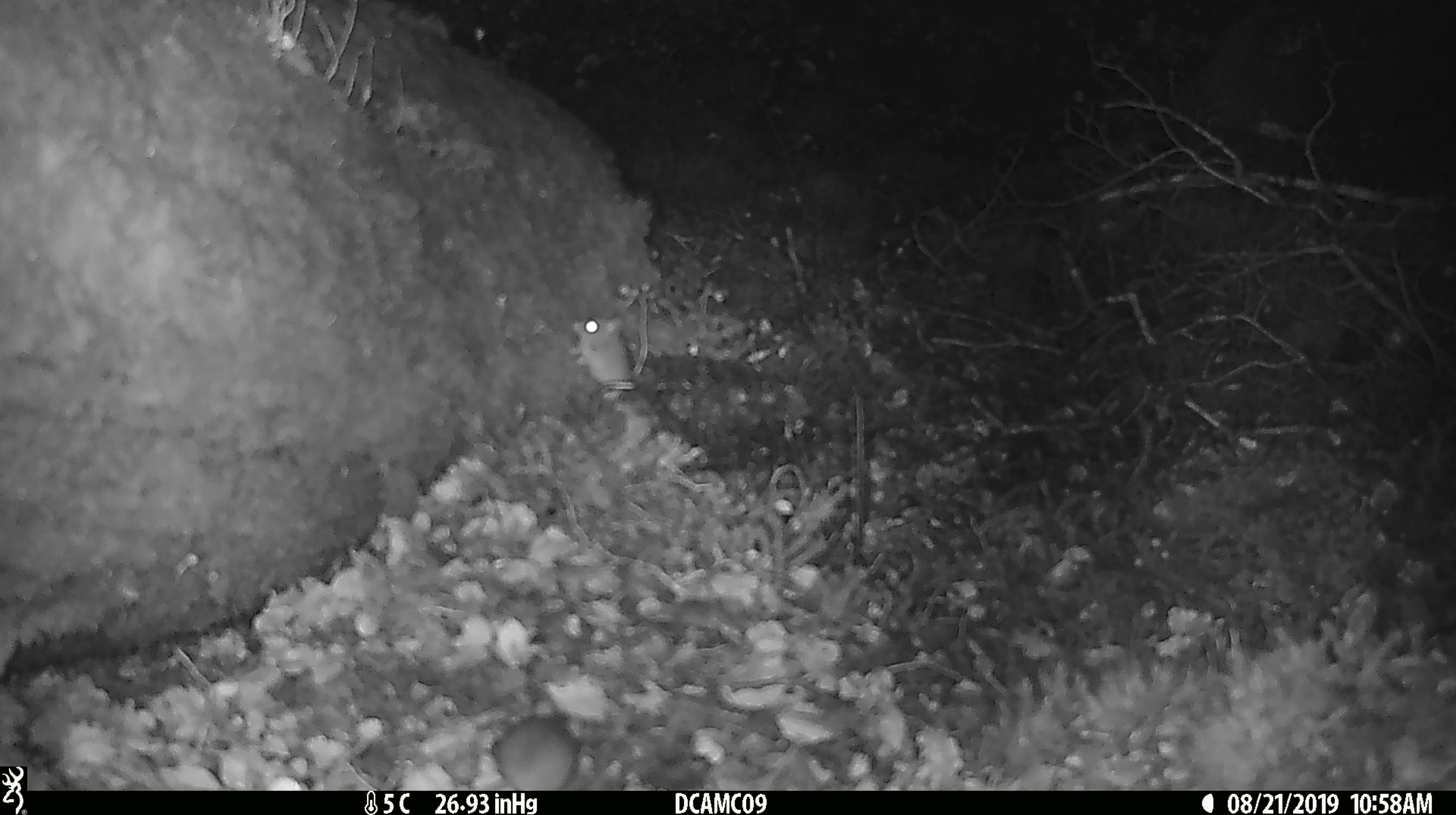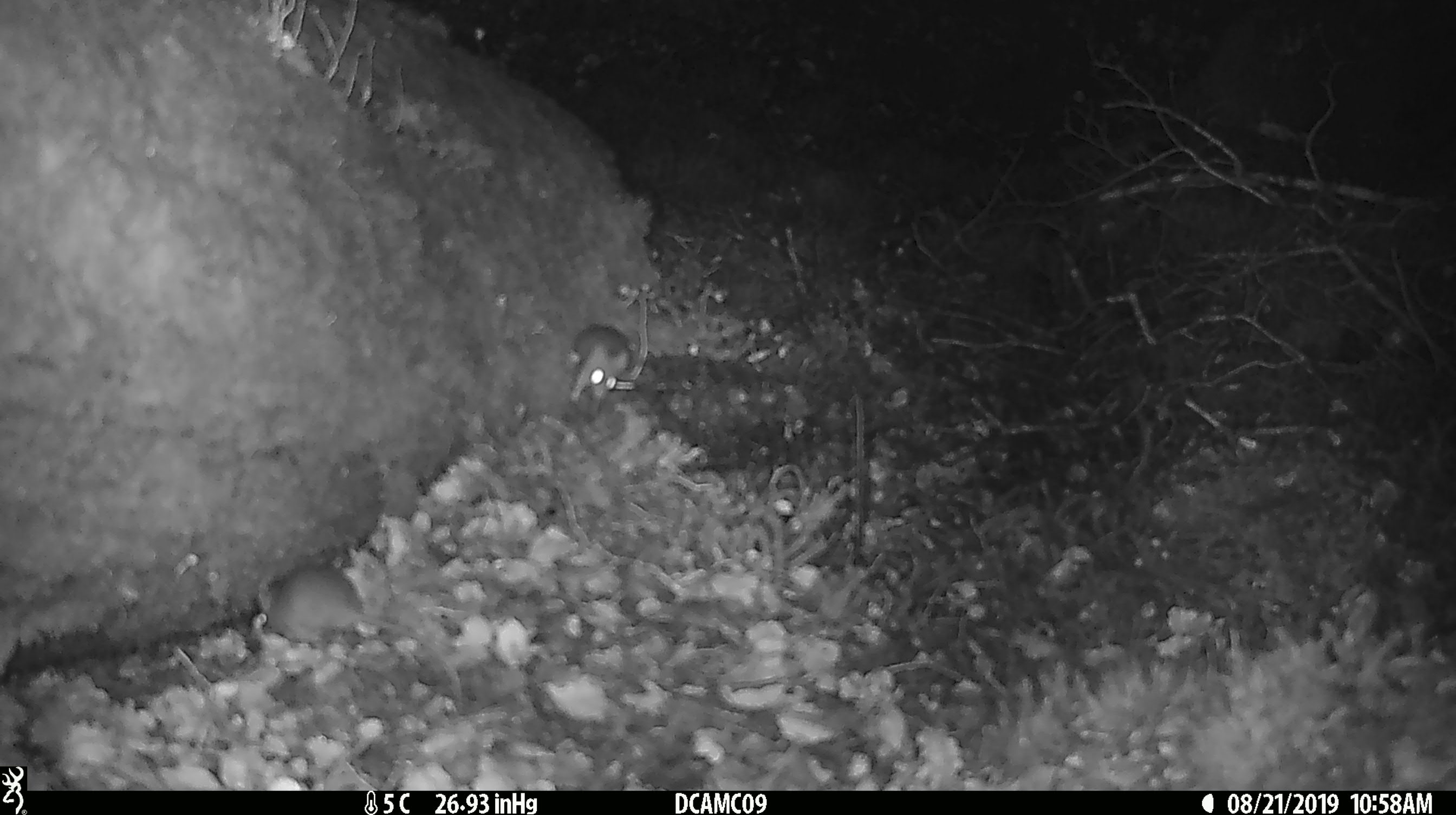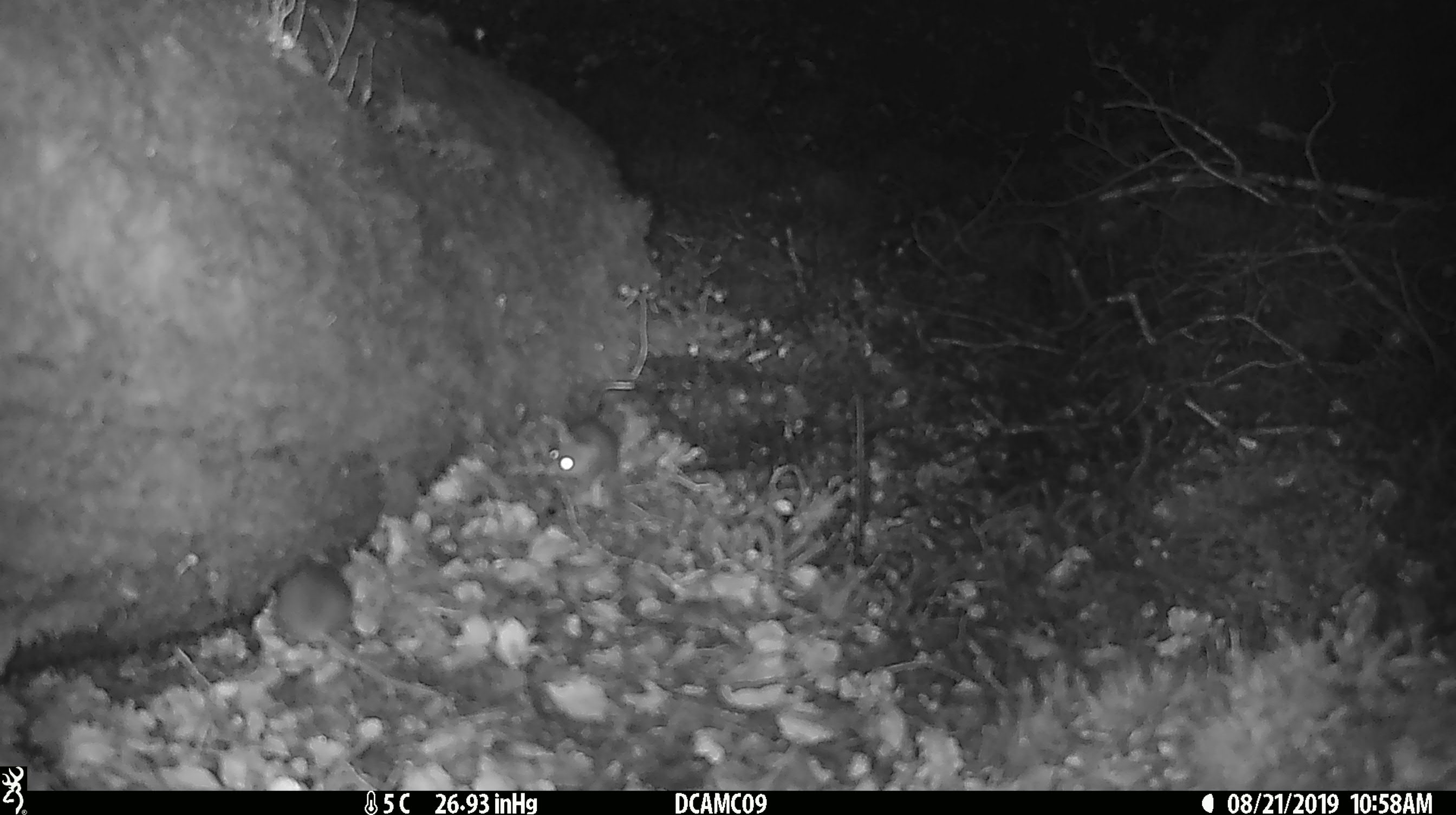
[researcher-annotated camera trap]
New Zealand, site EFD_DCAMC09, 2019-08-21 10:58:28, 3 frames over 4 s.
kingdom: Animalia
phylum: Chordata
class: Mammalia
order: Rodentia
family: Muridae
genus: Mus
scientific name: Mus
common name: mouse